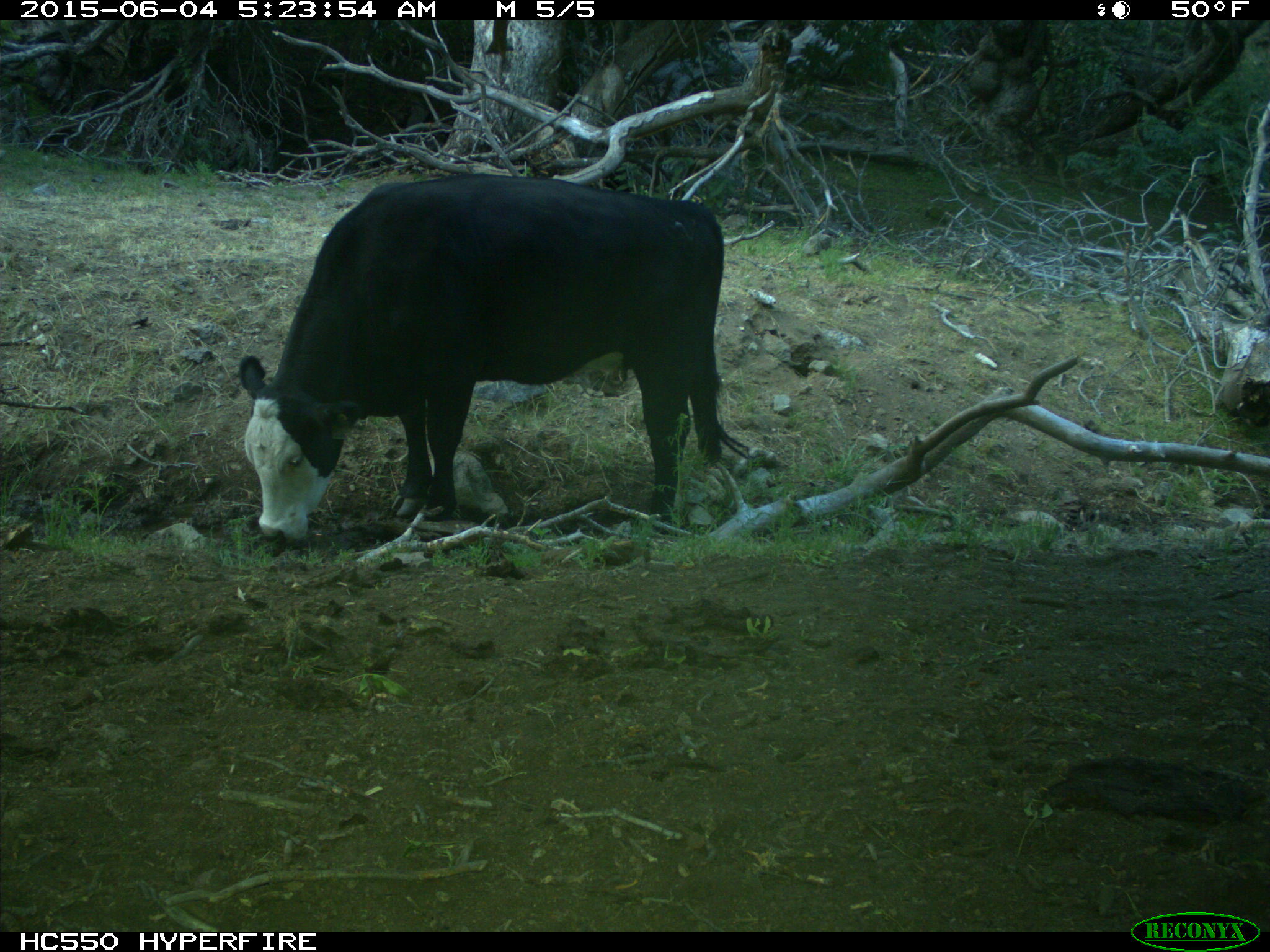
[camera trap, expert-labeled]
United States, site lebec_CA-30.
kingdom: Animalia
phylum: Chordata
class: Mammalia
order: Artiodactyla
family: Bovidae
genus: Bos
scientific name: Bos taurus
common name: domestic cow